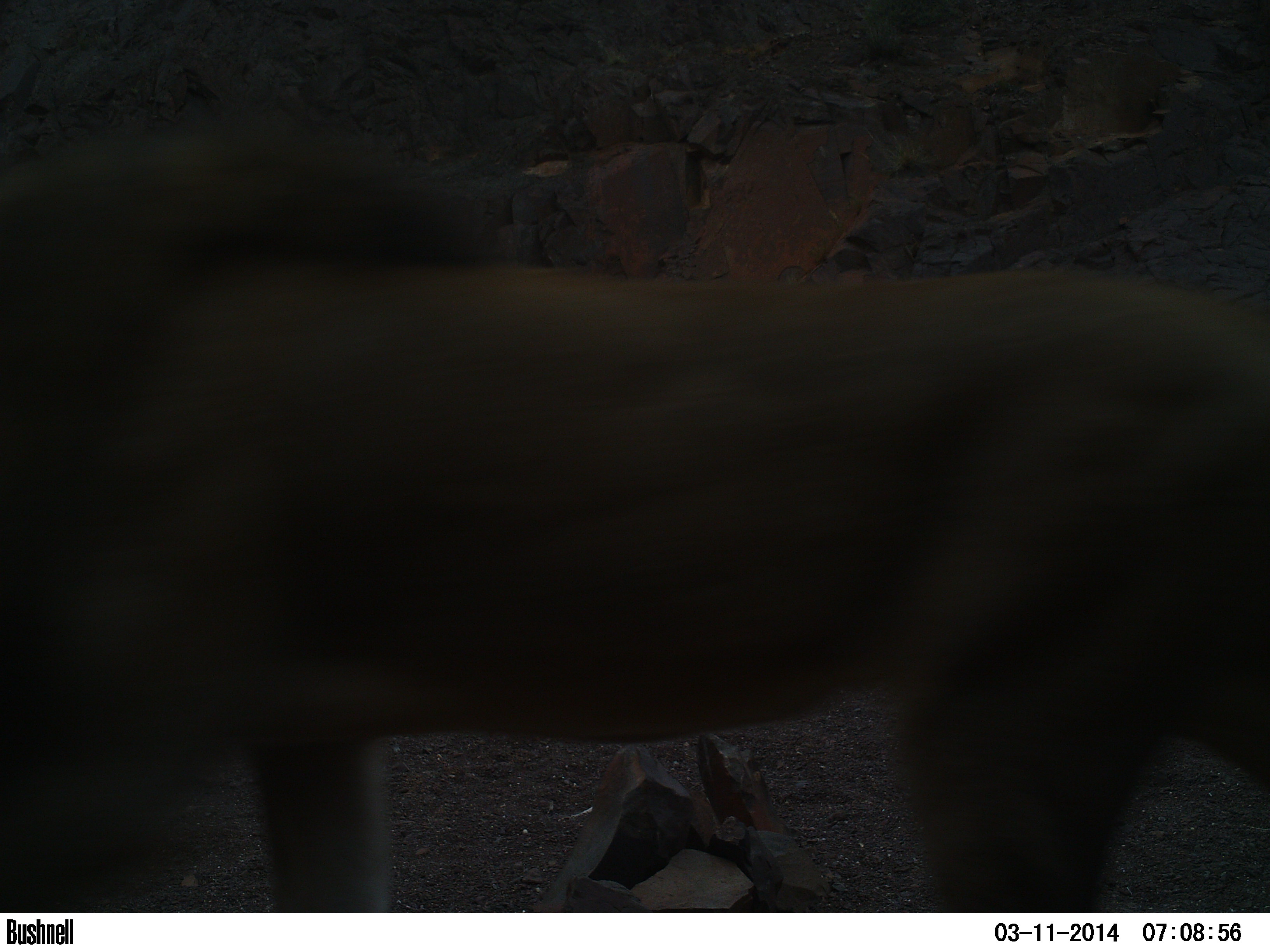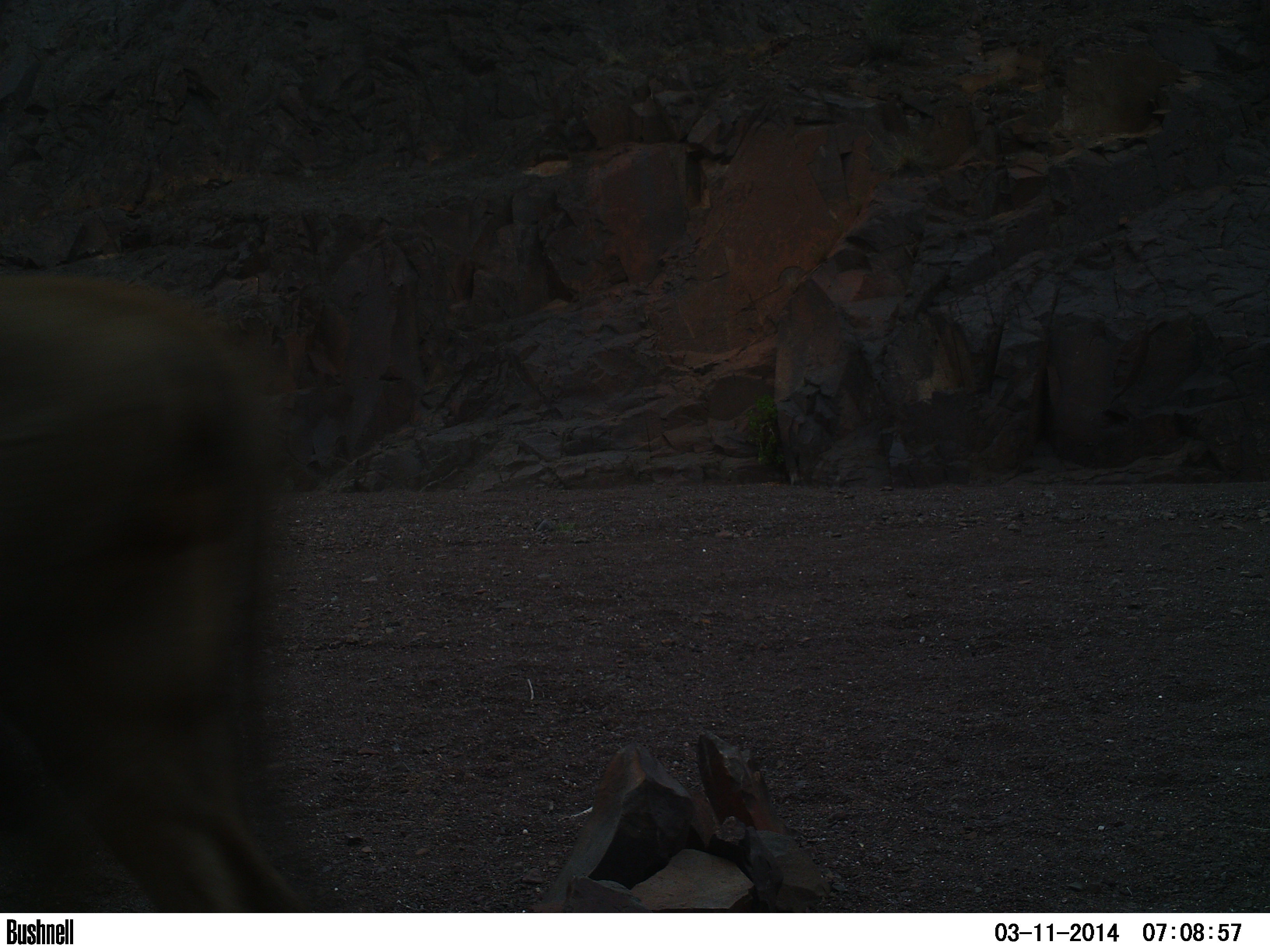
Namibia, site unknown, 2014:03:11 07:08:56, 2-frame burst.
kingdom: Animalia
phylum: Chordata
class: Mammalia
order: Carnivora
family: Felidae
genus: Panthera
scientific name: Panthera leo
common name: lion